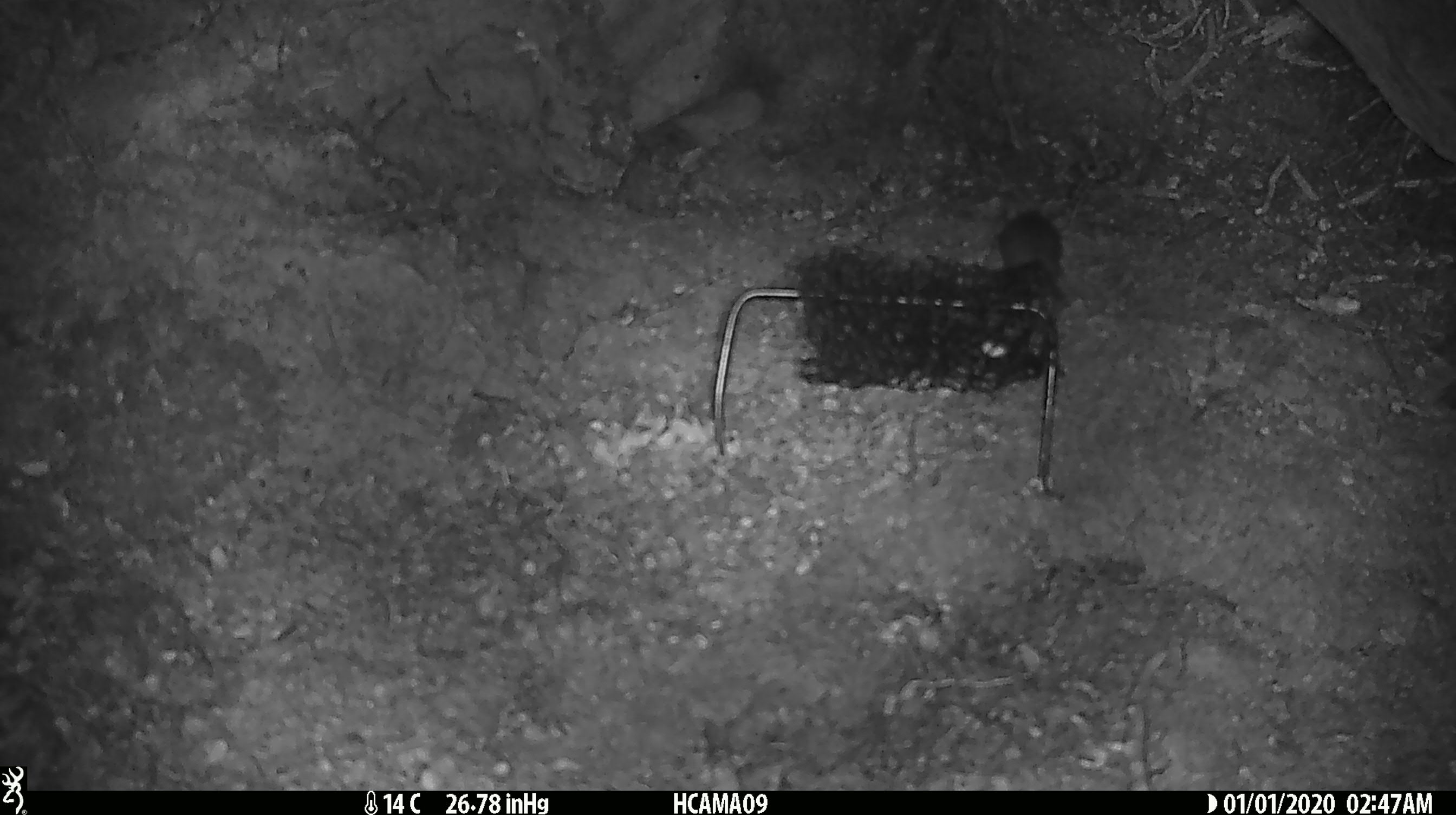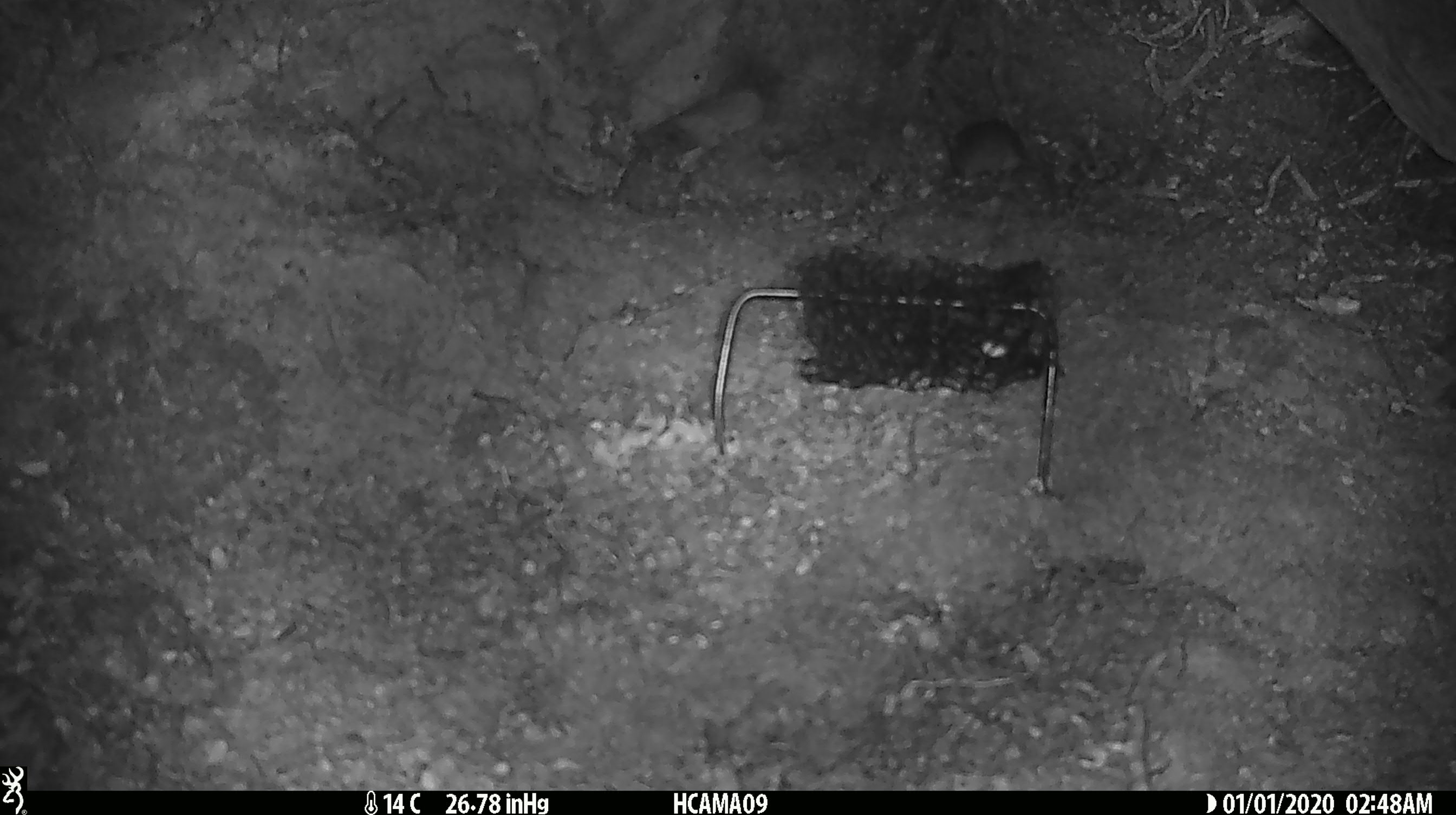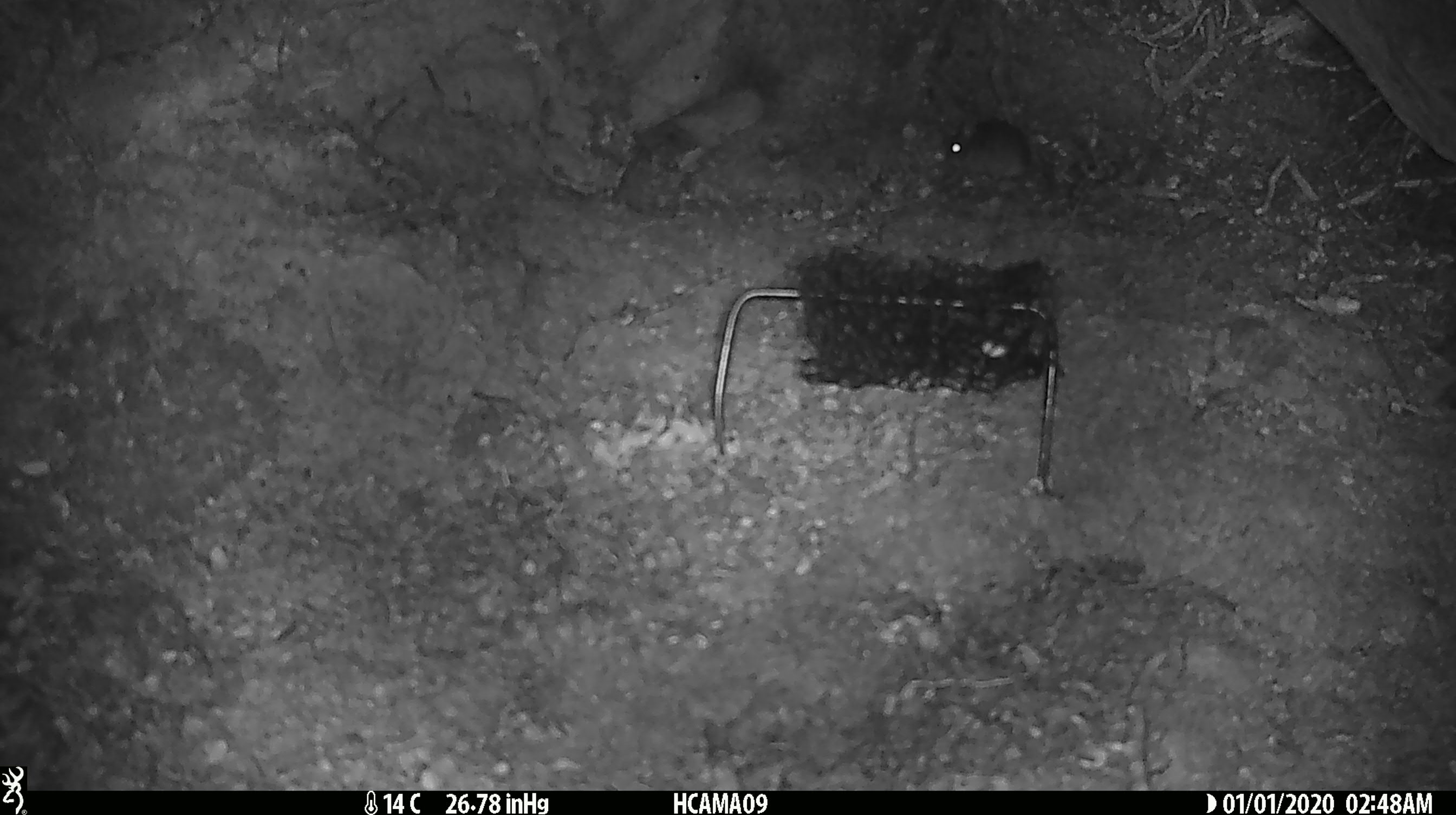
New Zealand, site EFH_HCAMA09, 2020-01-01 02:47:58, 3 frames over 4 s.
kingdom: Animalia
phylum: Chordata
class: Mammalia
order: Rodentia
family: Muridae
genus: Mus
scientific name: Mus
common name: mouse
Mouse (Mus).